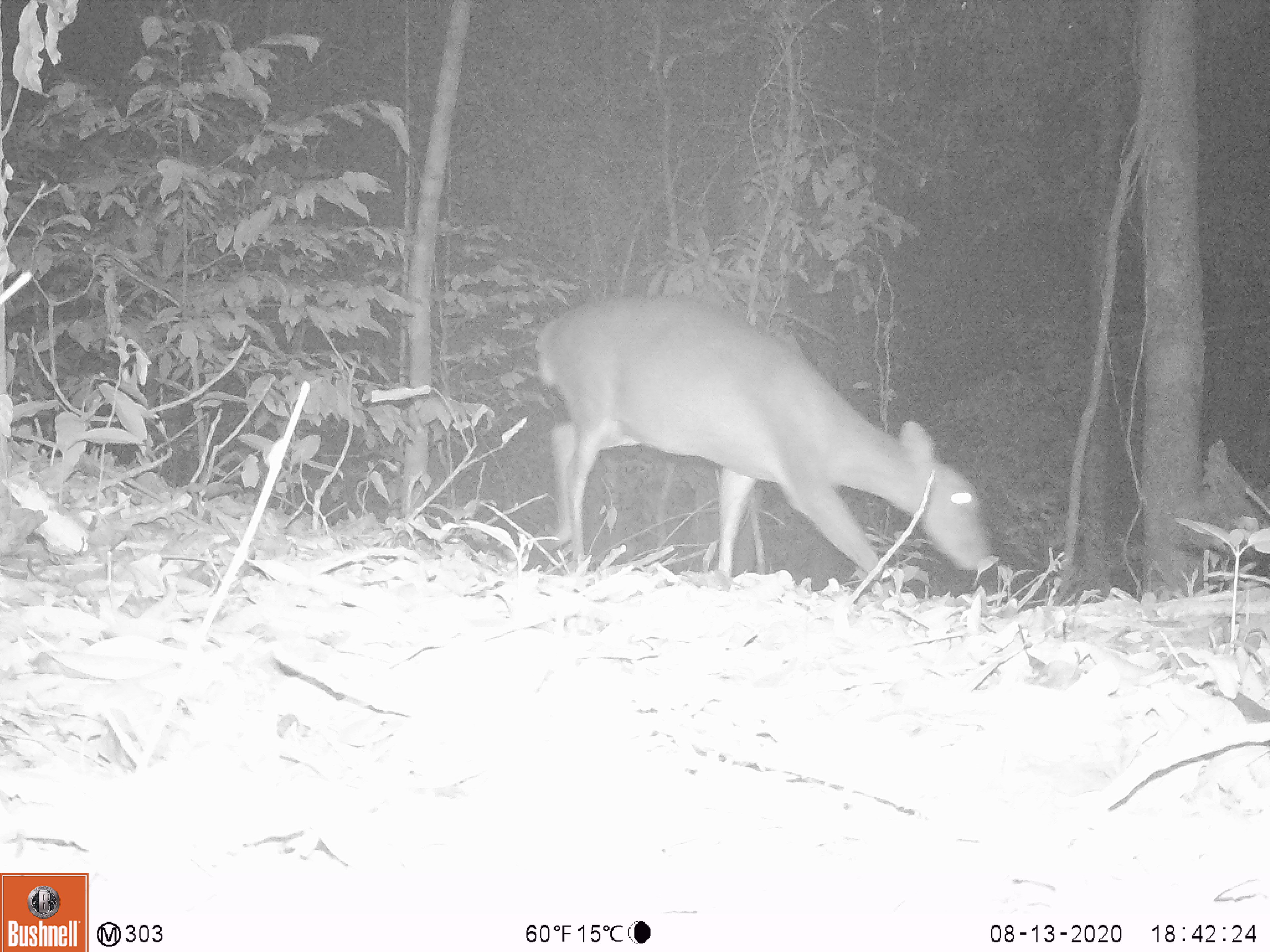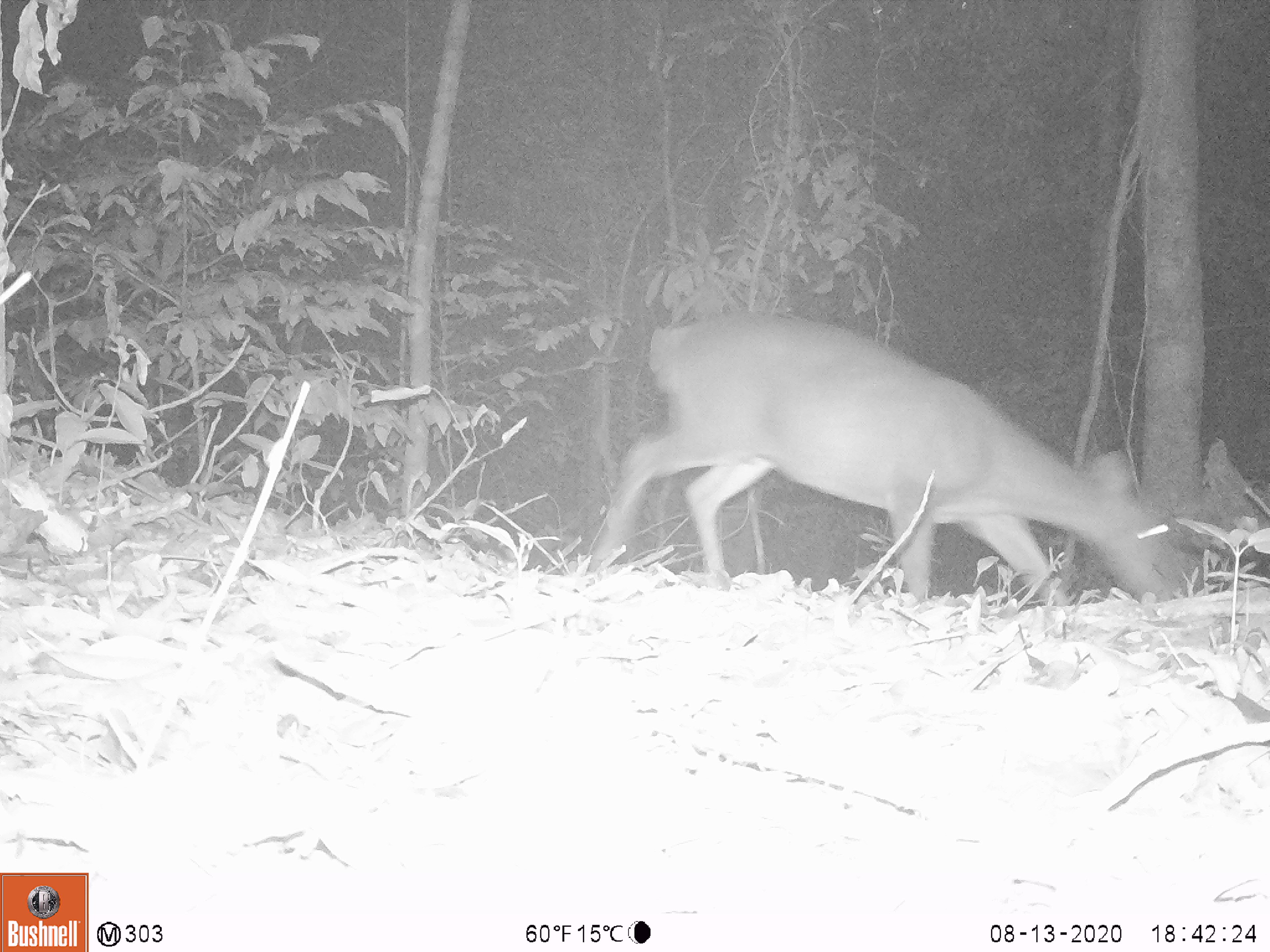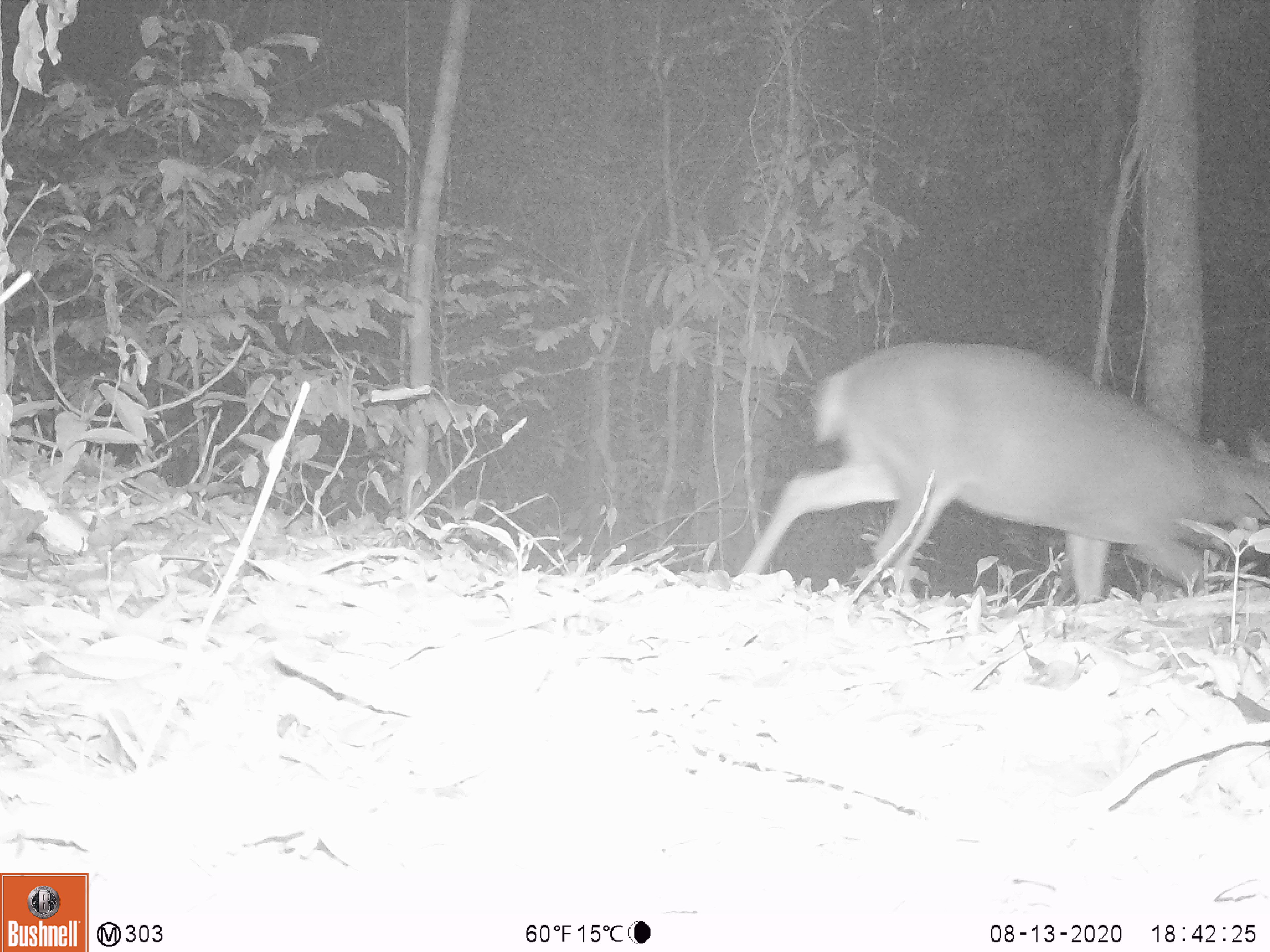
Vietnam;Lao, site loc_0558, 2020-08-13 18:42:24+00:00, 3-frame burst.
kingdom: Animalia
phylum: Chordata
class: Mammalia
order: Artiodactyla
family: Cervidae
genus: Muntiacus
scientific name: Muntiacus vuquangensis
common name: large-antlered muntjac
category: large antlered muntjac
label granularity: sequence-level